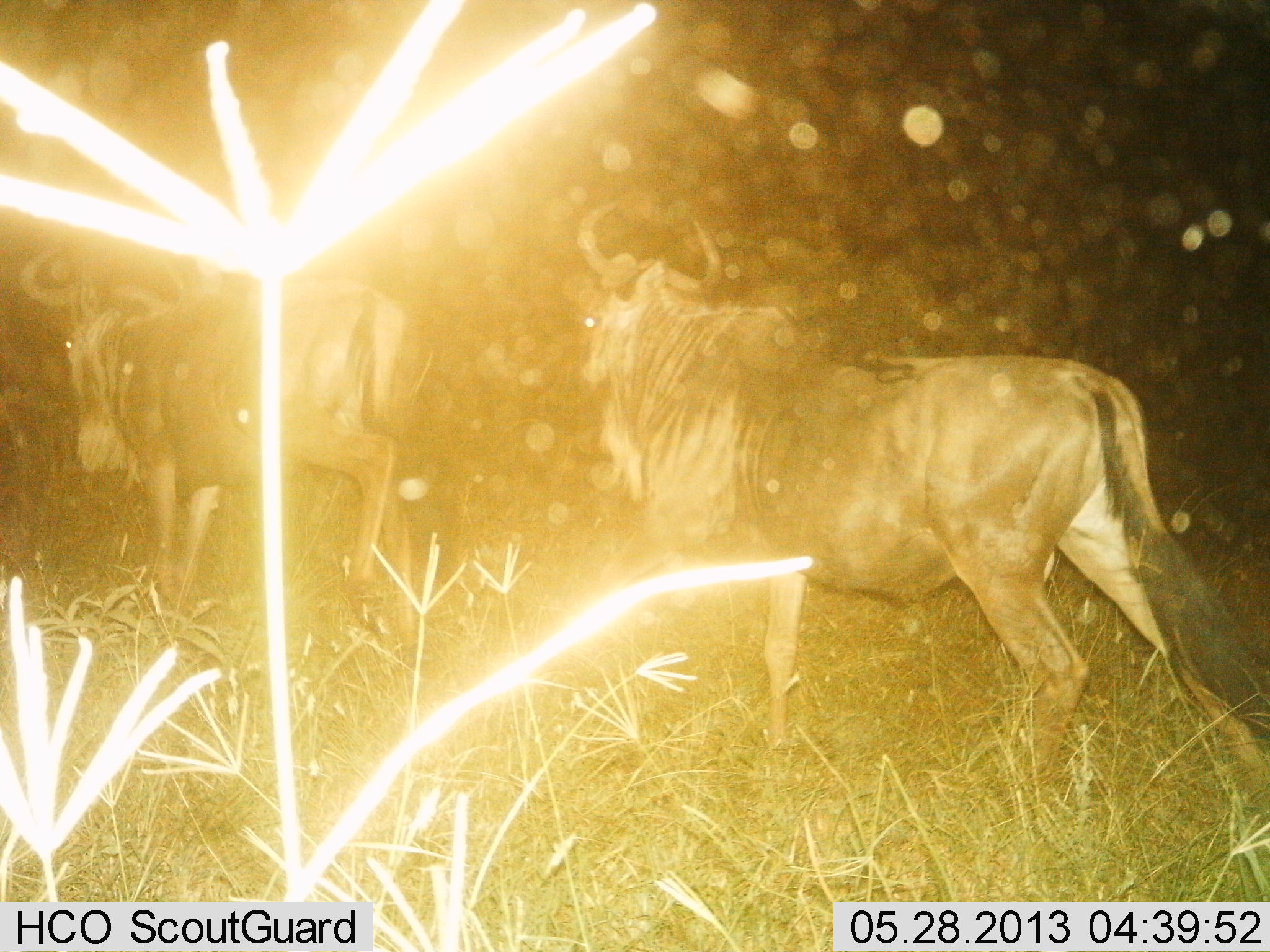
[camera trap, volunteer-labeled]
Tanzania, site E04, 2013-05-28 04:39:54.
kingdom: Animalia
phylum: Chordata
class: Mammalia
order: Artiodactyla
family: Bovidae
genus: Connochaetes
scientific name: Connochaetes taurinus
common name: blue wildebeest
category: wildebeest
Wildebeest (blue wildebeest) (Connochaetes taurinus), count 2. Behavior (volunteer vote fractions): standing 0%, resting 0%, moving 100%, interacting 0%. Young present (vote fraction): 0%. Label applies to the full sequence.